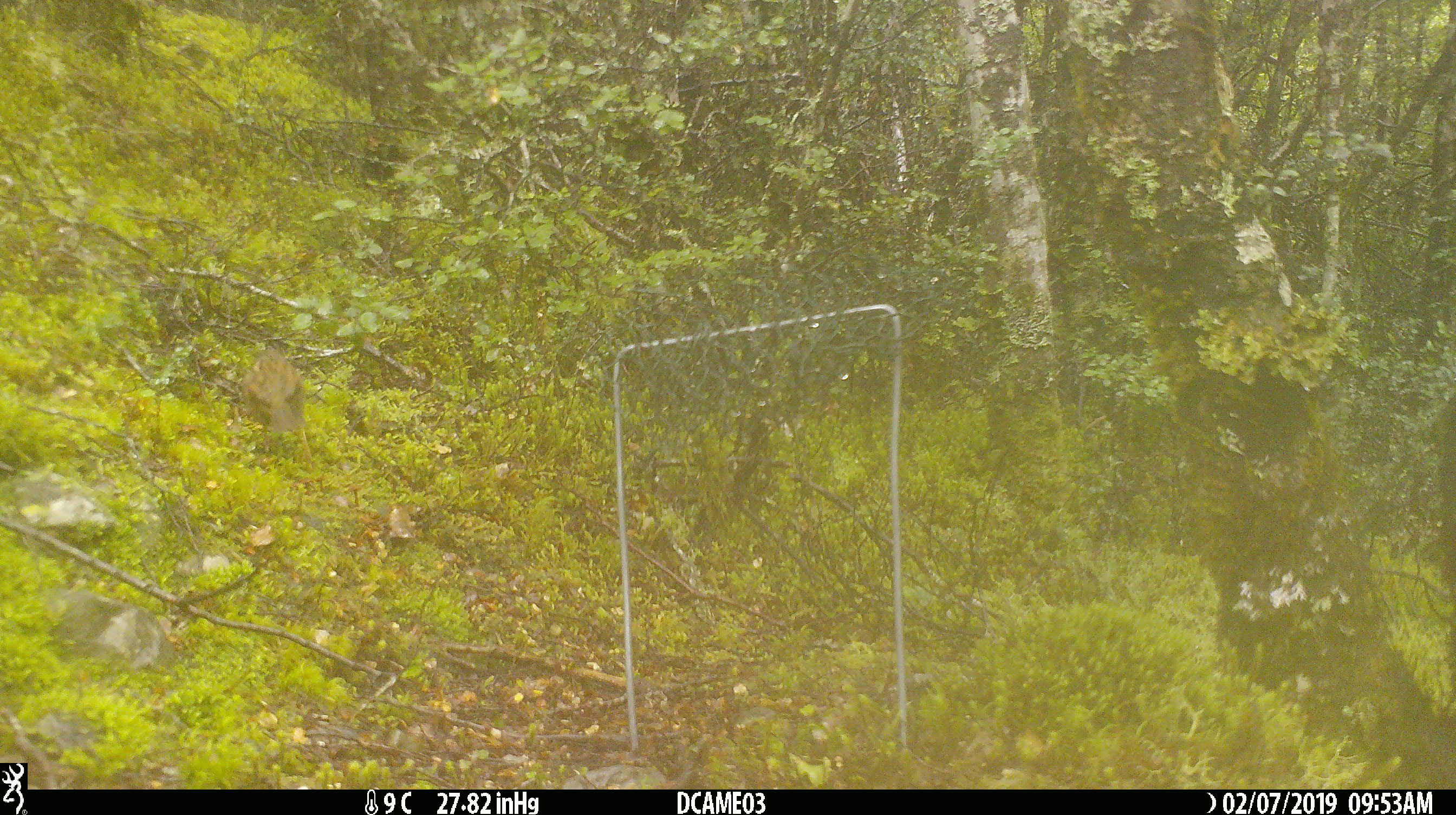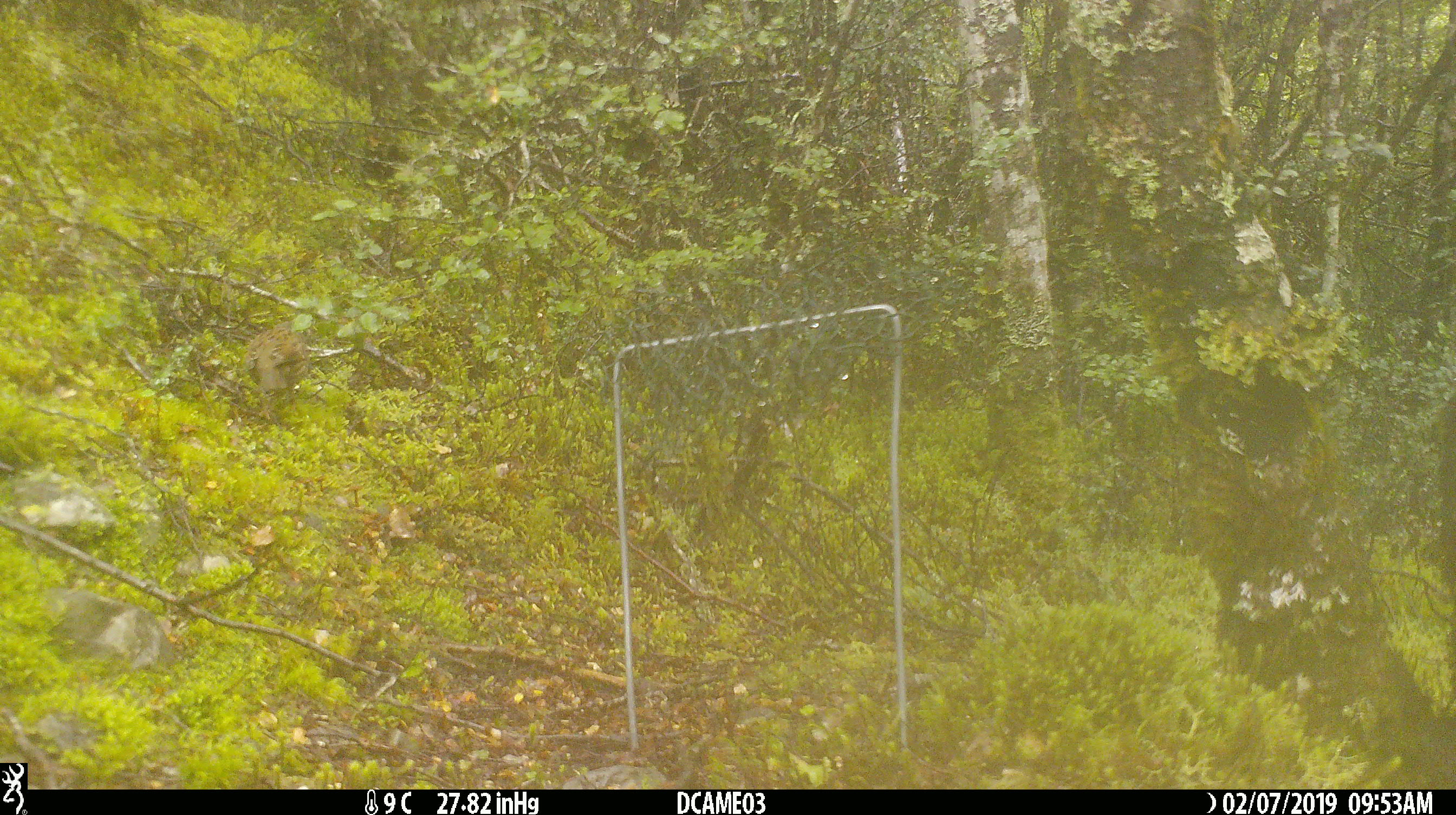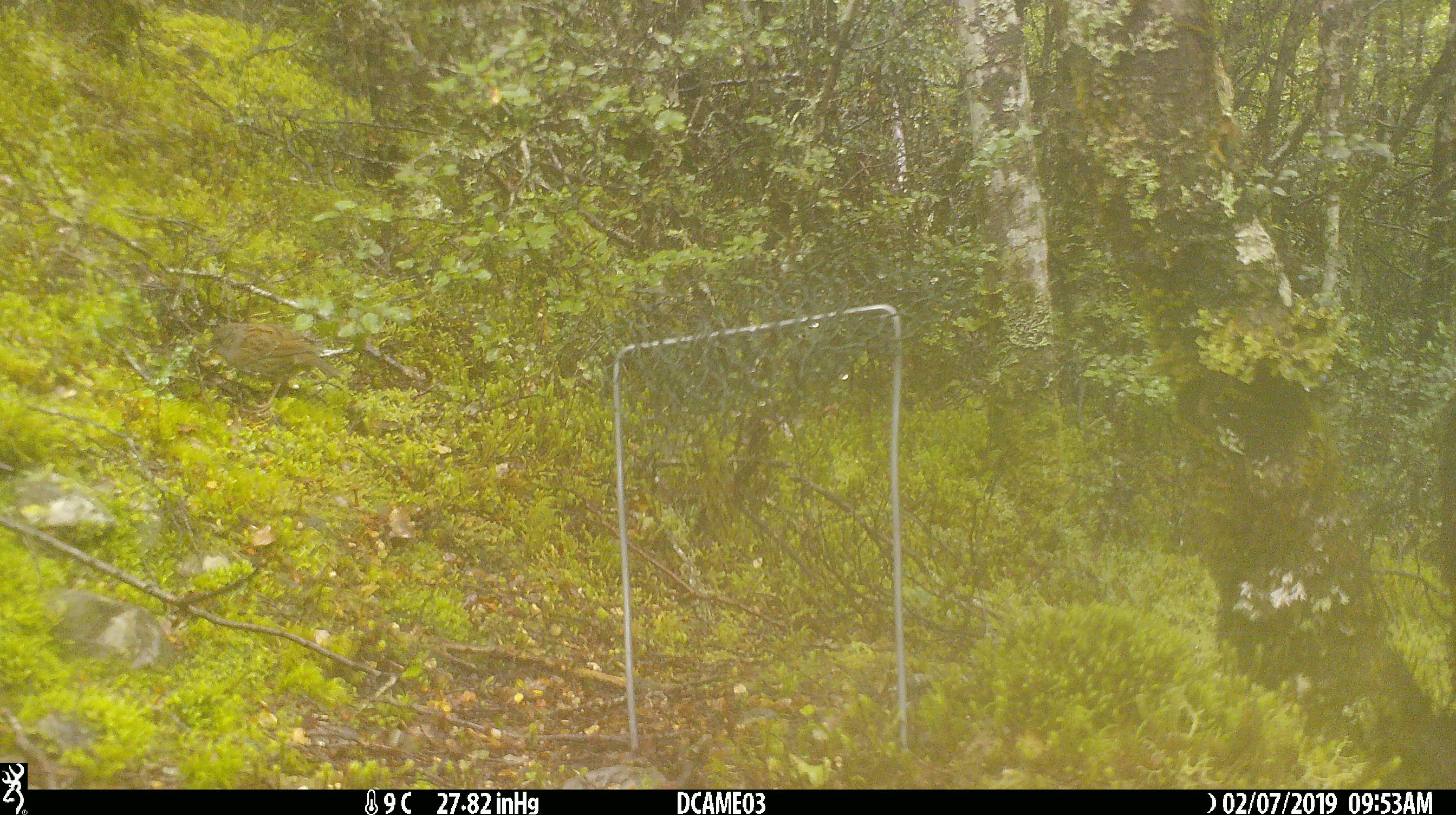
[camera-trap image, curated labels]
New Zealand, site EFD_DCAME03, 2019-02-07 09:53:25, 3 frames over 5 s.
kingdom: Animalia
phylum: Chordata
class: Aves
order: Passeriformes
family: Prunellidae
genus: Prunella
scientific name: Prunella modularis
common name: dunnock